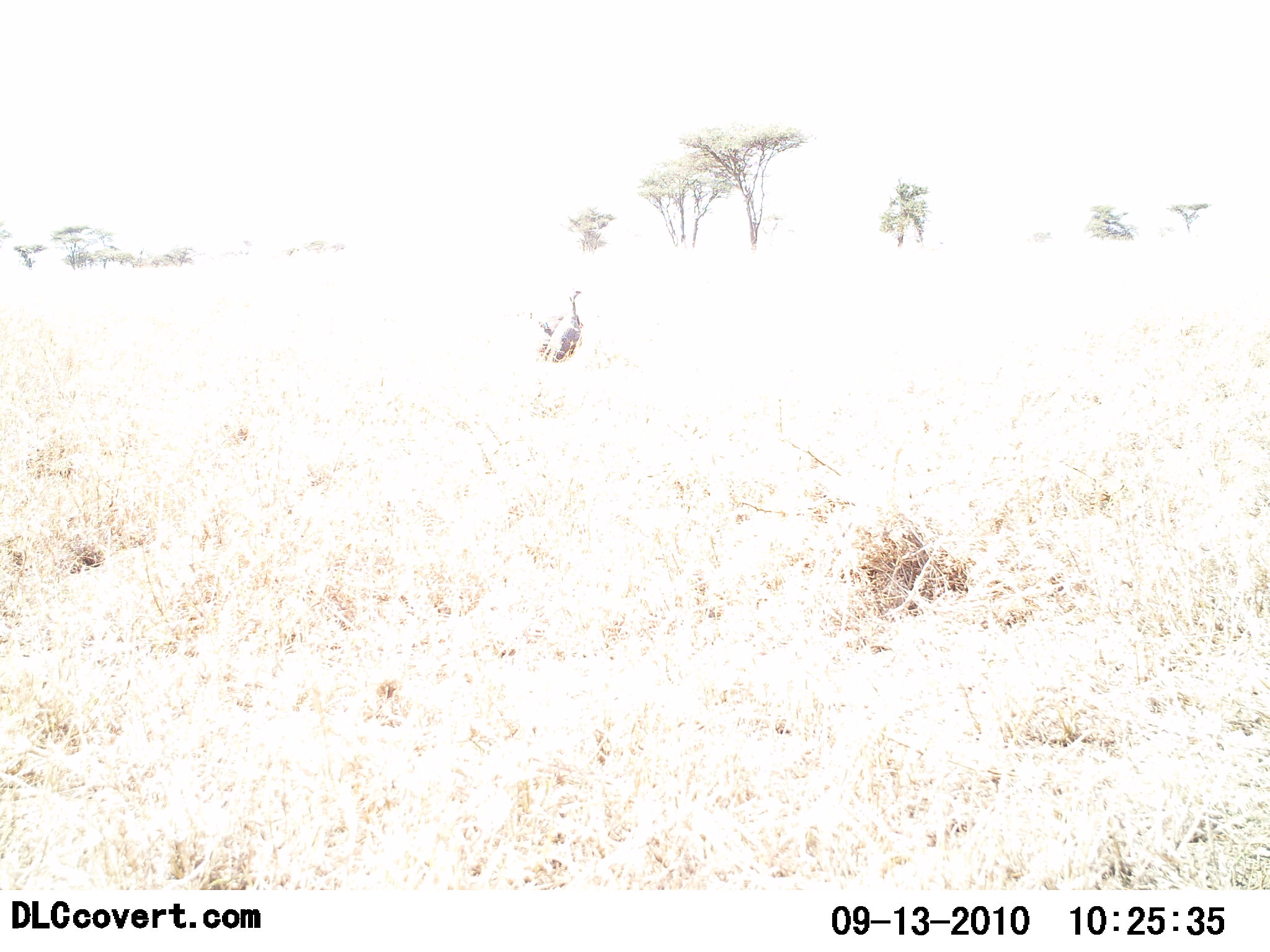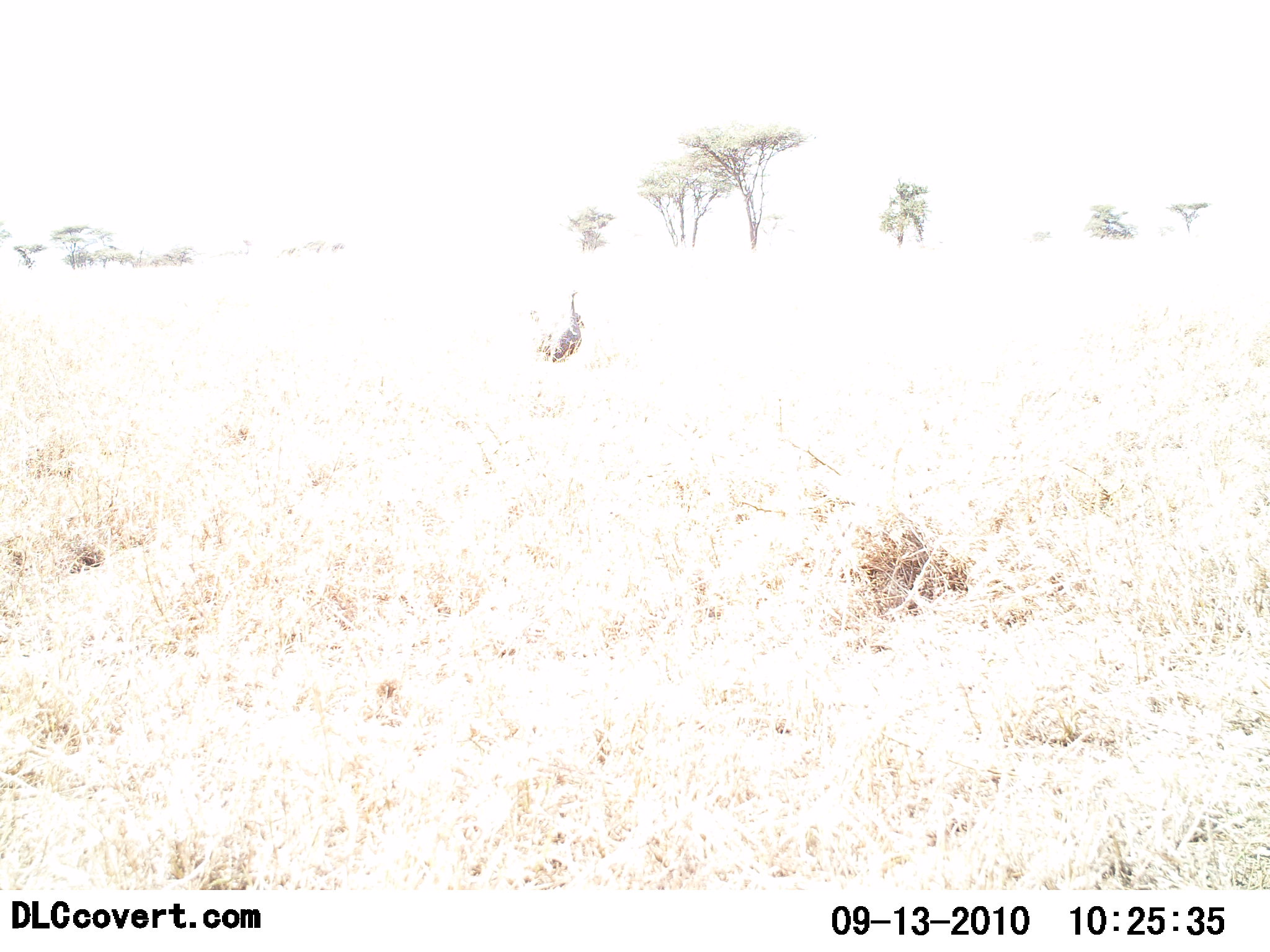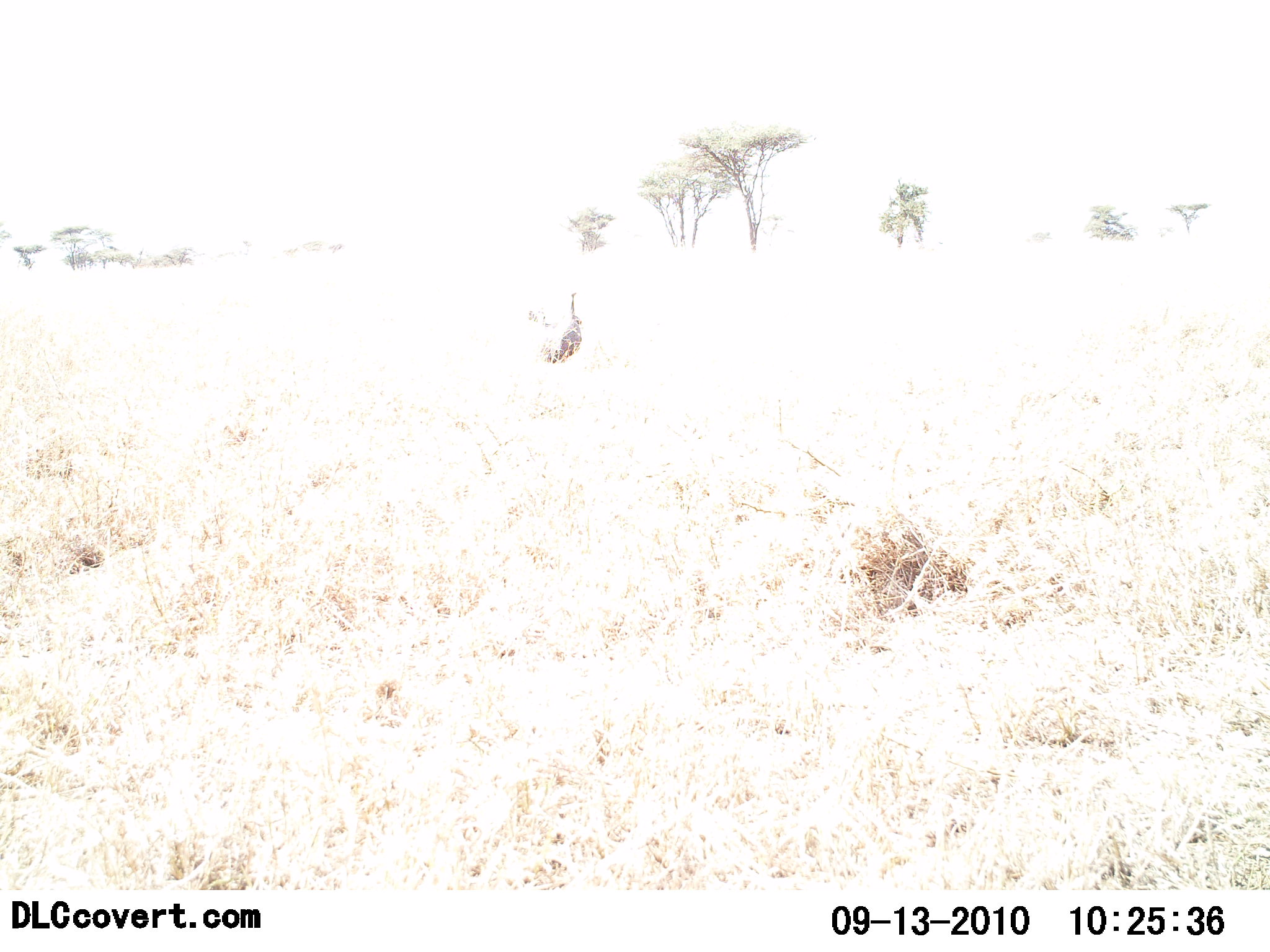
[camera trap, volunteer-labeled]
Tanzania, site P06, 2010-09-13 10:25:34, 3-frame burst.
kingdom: Animalia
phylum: Chordata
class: Aves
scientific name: Aves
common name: bird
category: otherbird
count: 1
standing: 100%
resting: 0%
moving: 0%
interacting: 0%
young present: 0%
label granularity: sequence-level